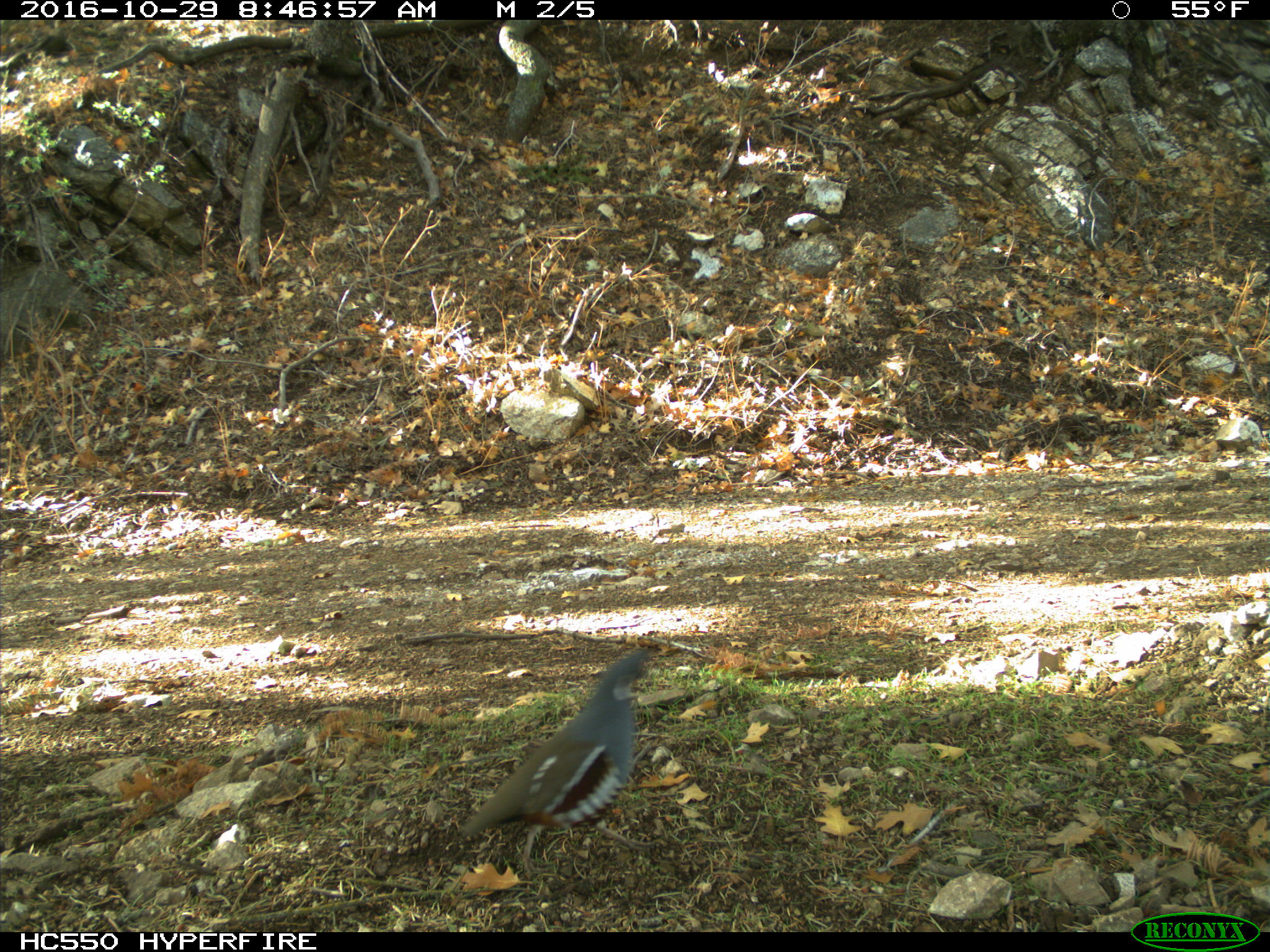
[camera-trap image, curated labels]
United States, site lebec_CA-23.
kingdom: Animalia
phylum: Chordata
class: Aves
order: Galliformes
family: Odontophoridae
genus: Callipepla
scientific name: Callipepla californica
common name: california quail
Callipepla californica (california quail).